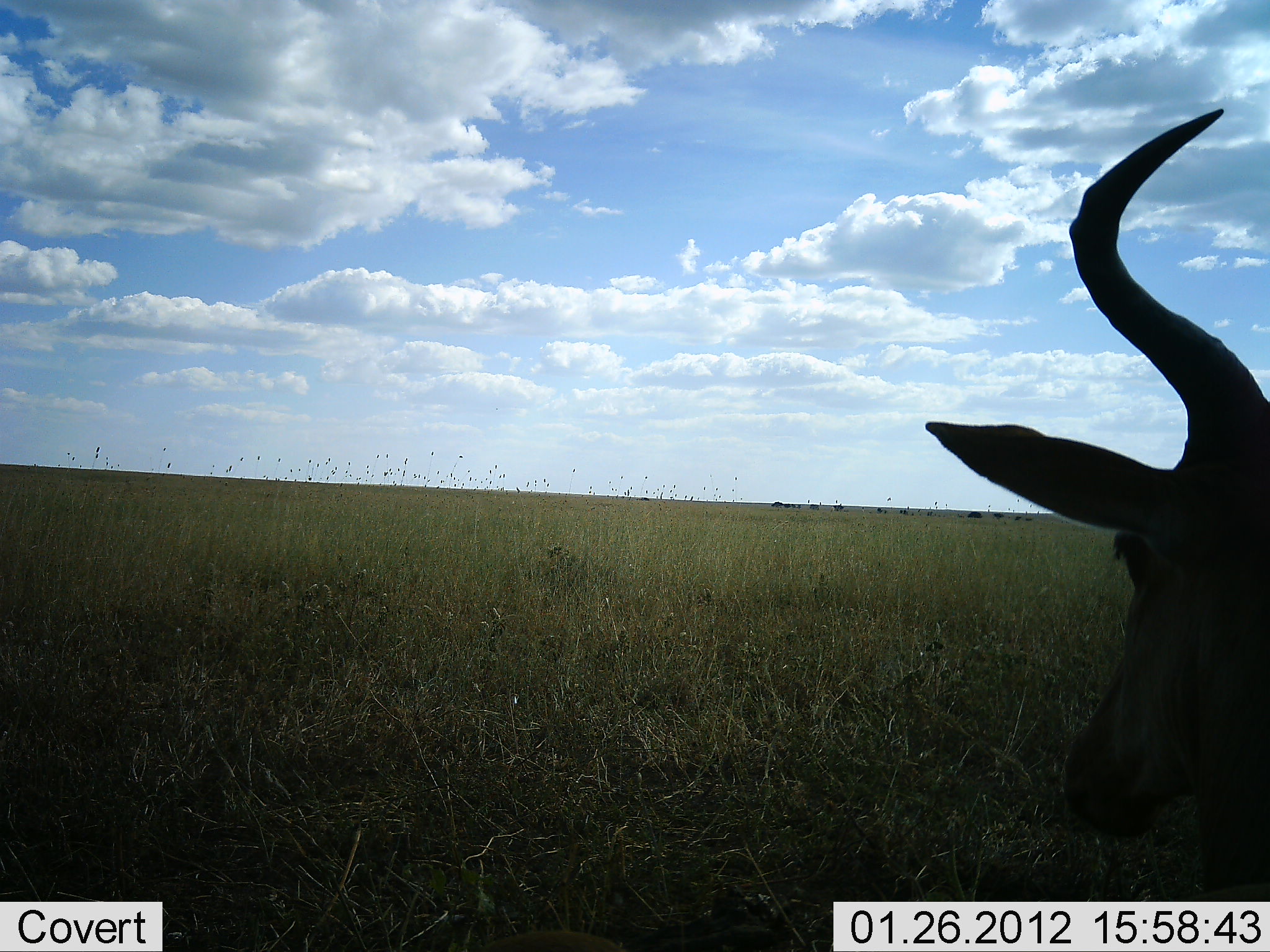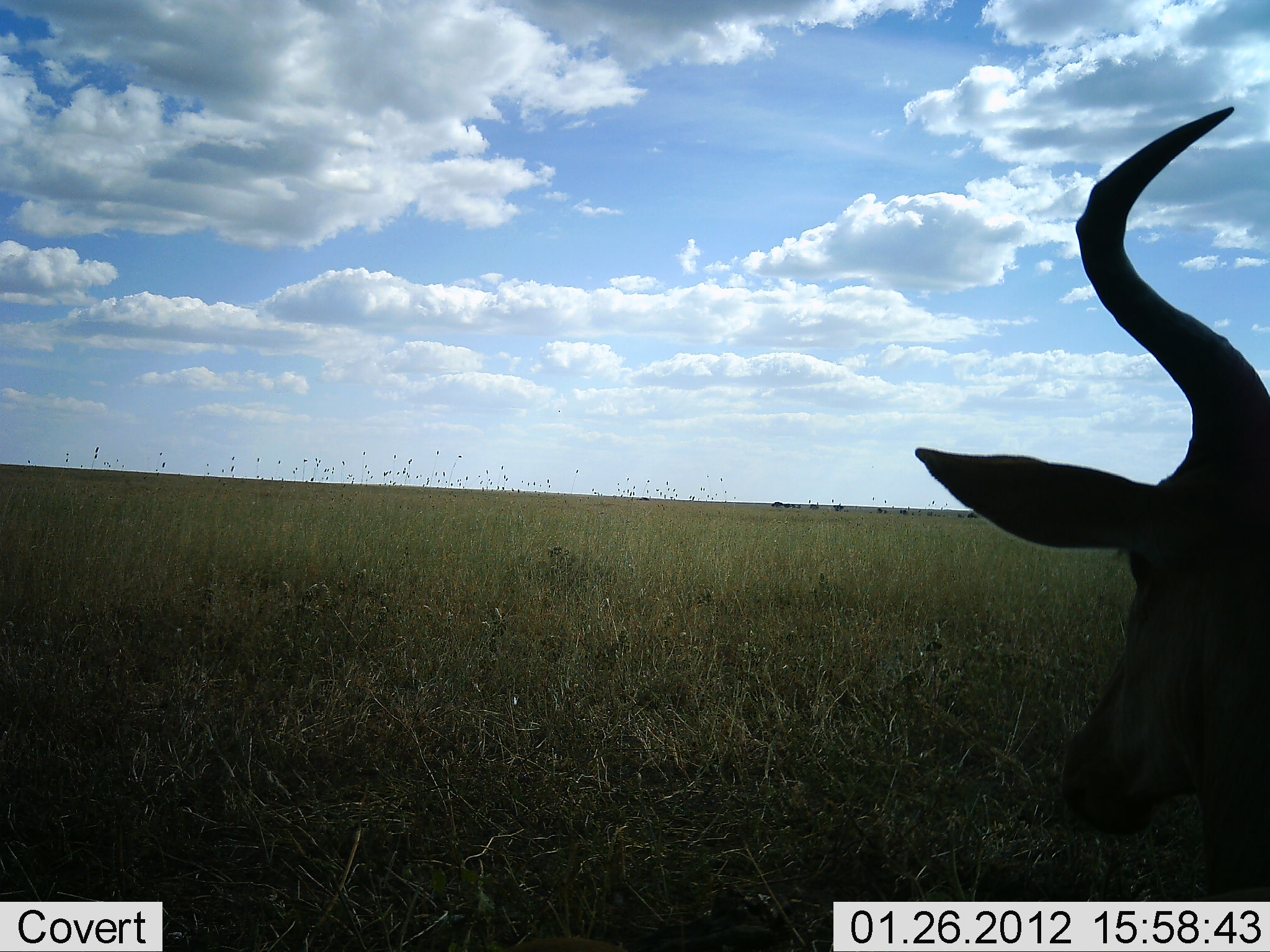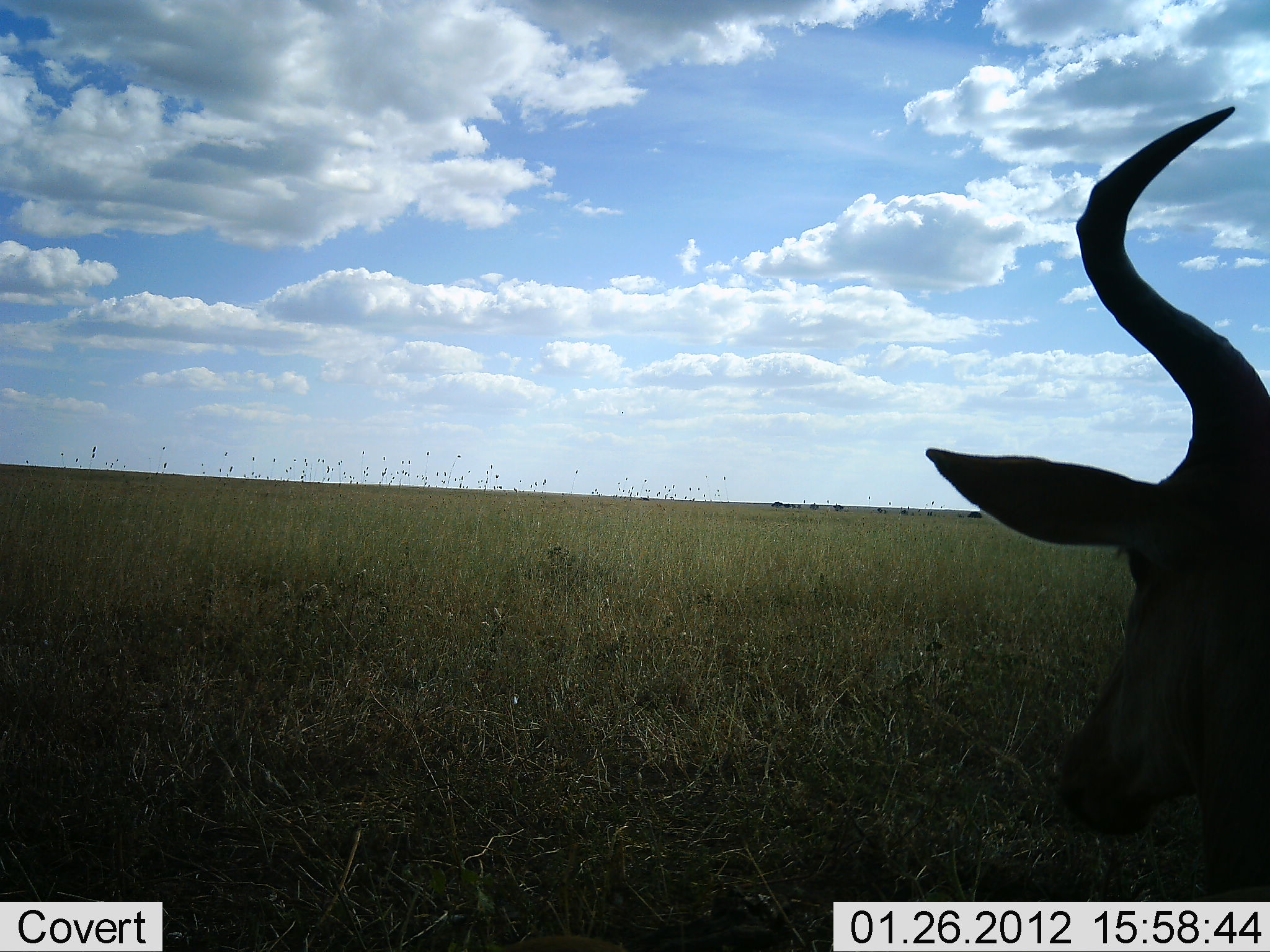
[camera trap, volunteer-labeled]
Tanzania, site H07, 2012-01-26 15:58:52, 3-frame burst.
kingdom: Animalia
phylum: Chordata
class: Mammalia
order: Artiodactyla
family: Bovidae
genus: Alcelaphus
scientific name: Alcelaphus buselaphus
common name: hartebeest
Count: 1.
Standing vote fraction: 48%.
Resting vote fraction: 48%.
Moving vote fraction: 4%.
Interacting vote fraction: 0%.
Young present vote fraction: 0%.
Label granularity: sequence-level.